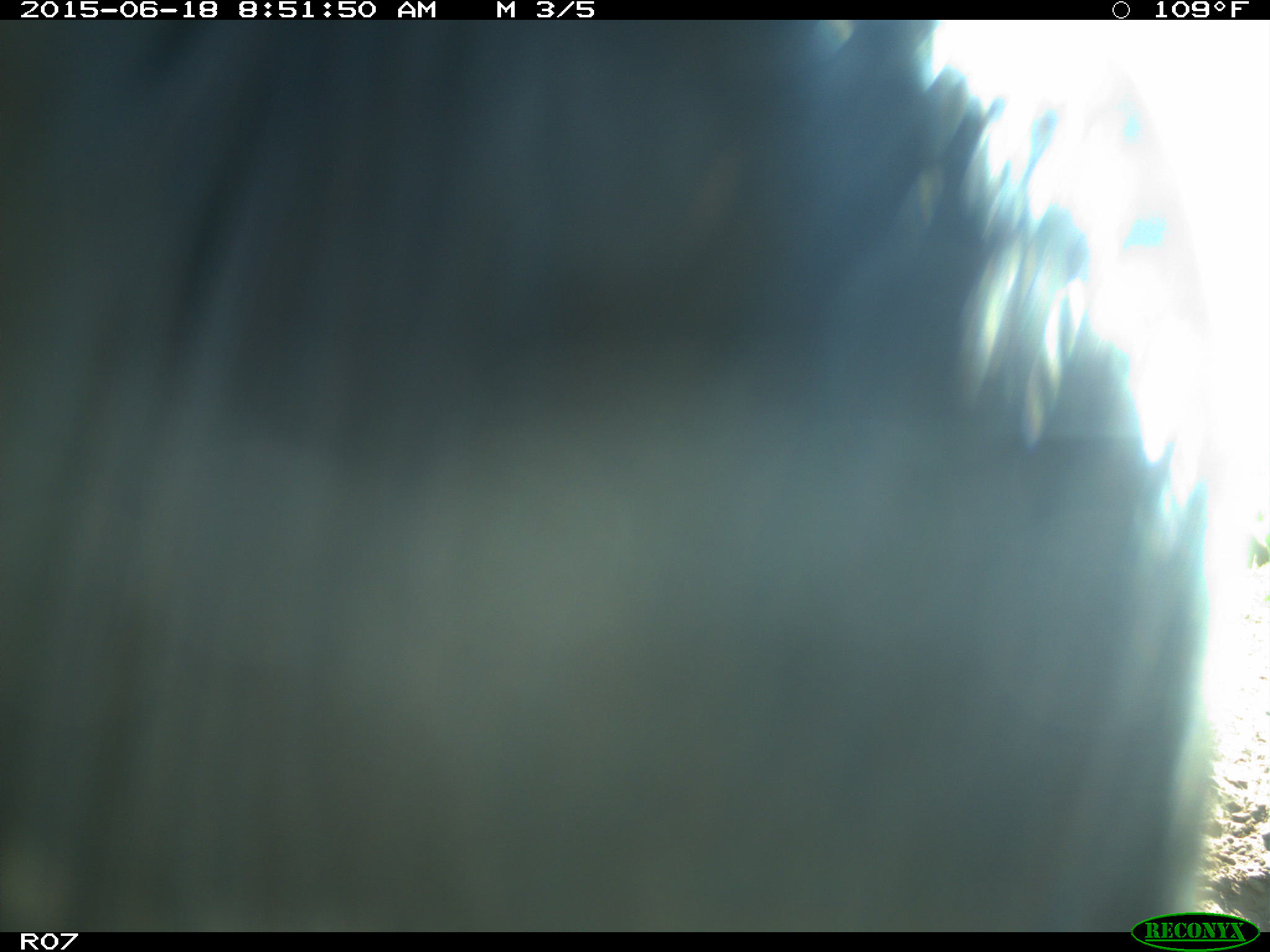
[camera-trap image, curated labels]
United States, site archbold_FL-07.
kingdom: Animalia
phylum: Chordata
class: Mammalia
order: Artiodactyla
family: Bovidae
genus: Bos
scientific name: Bos taurus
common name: domestic cow